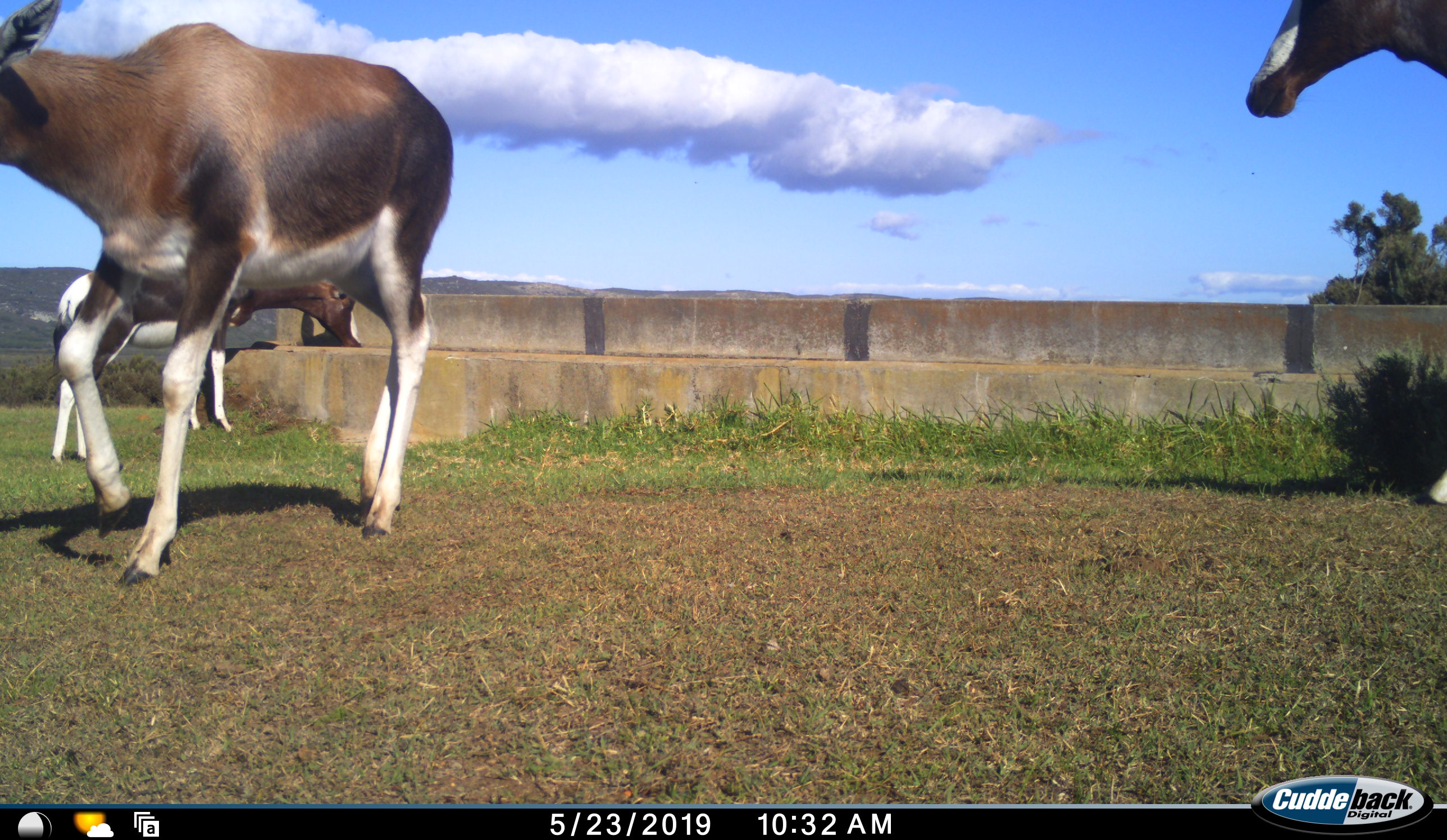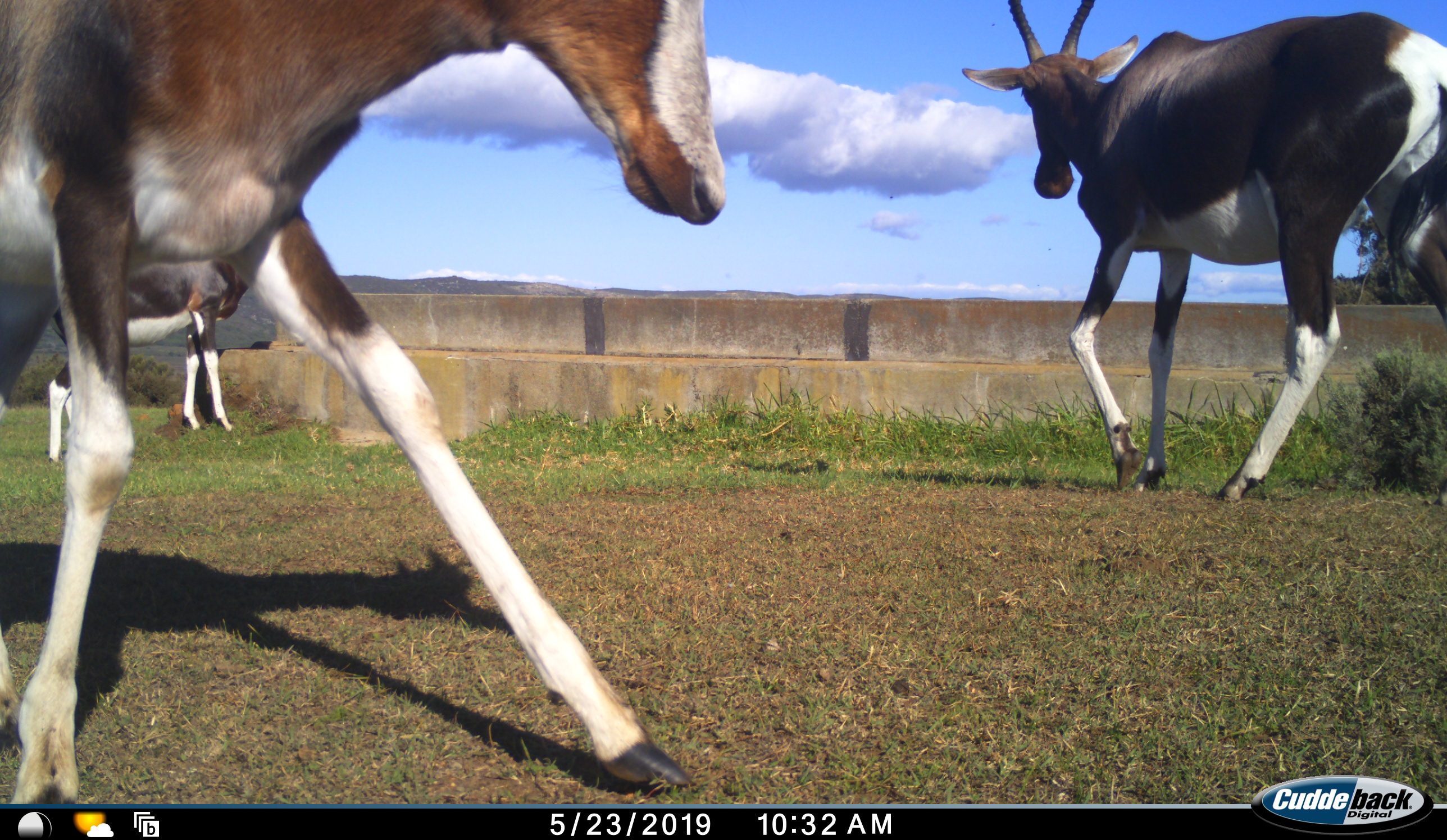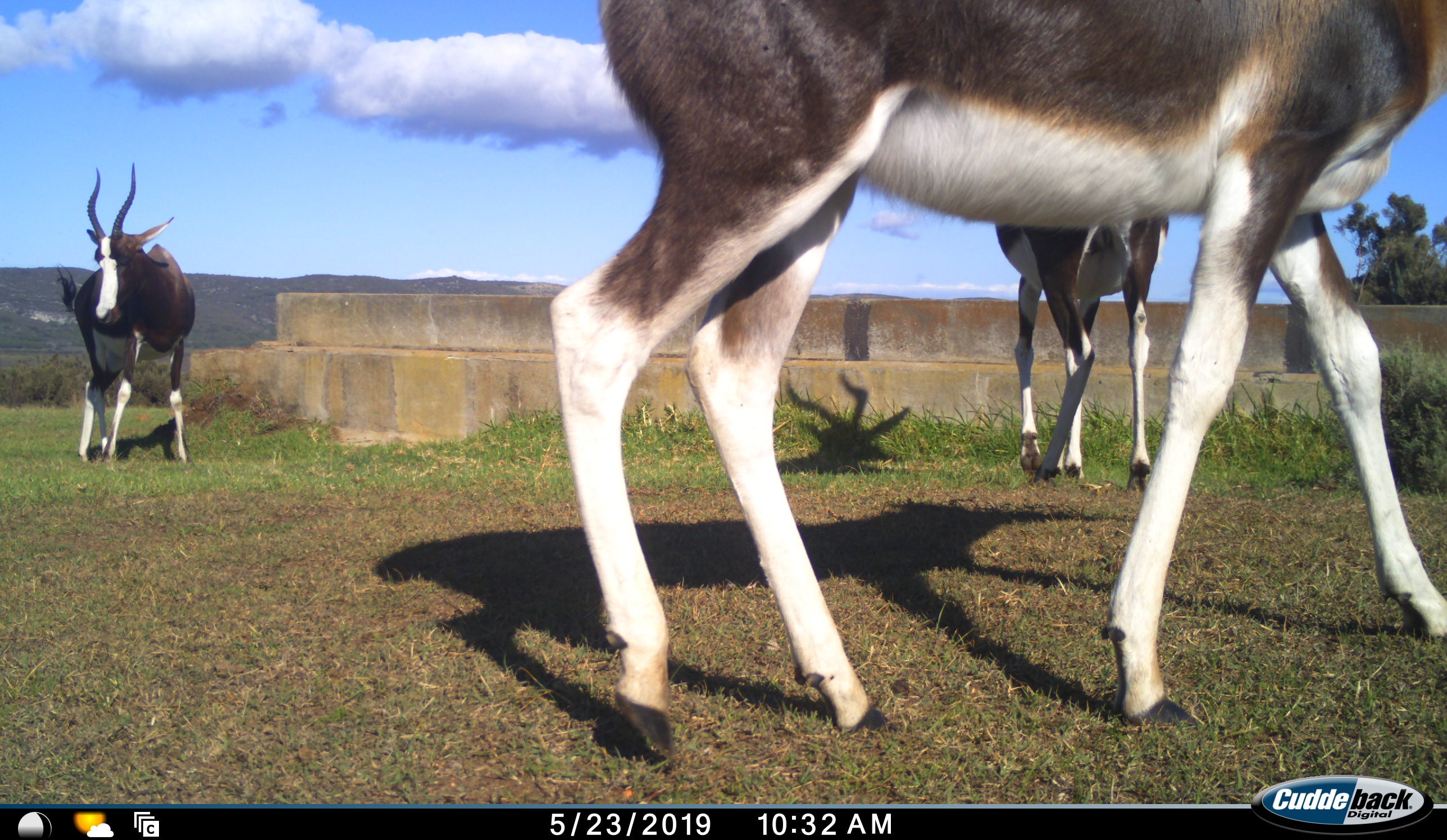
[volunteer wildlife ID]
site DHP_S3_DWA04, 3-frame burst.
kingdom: Animalia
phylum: Chordata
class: Mammalia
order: Artiodactyla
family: Bovidae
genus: Damaliscus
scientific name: Damaliscus pygargus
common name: bontebok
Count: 3.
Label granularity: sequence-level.